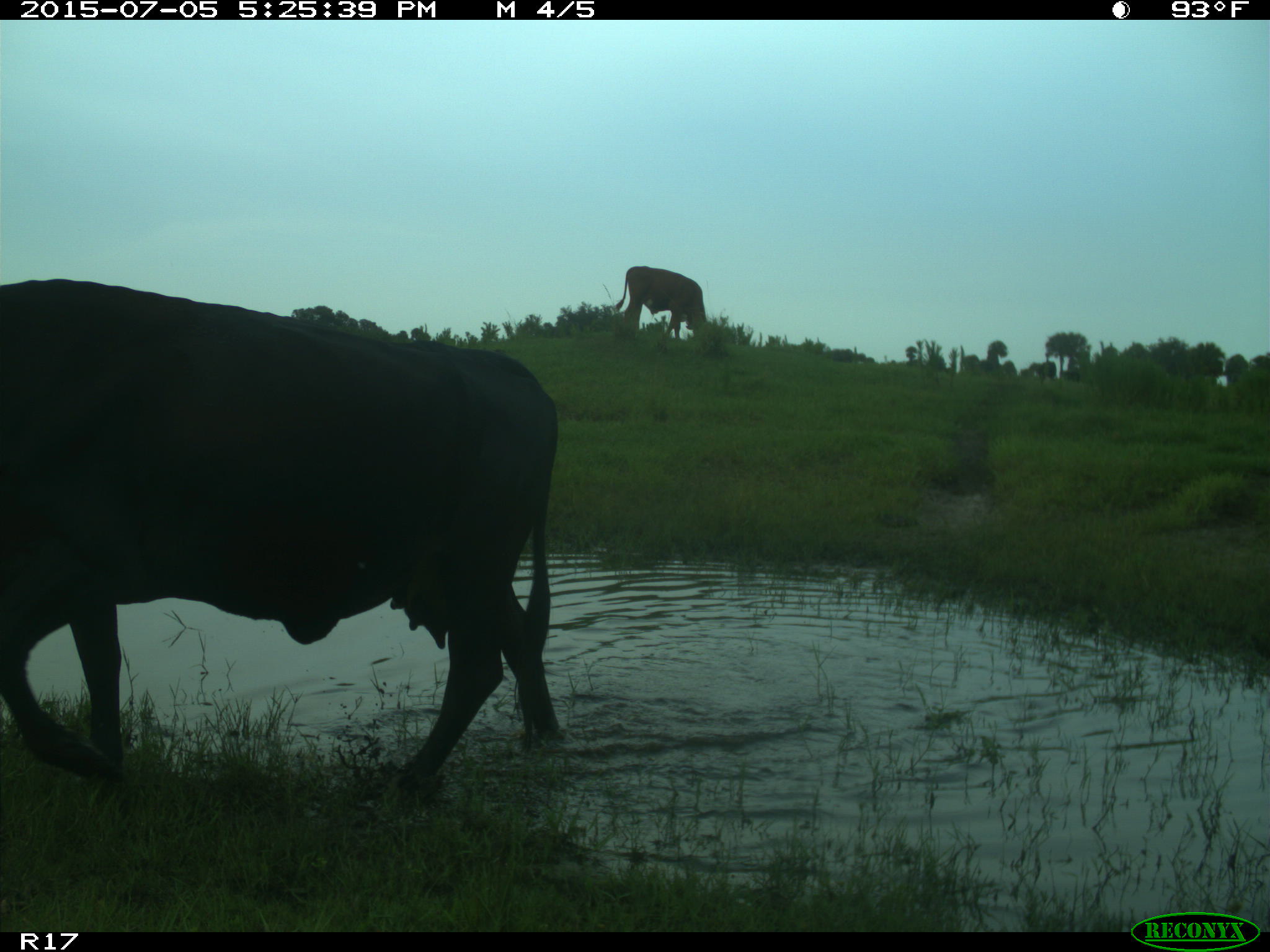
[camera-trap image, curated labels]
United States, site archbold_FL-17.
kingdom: Animalia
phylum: Chordata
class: Mammalia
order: Artiodactyla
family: Bovidae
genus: Bos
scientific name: Bos taurus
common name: domestic cow